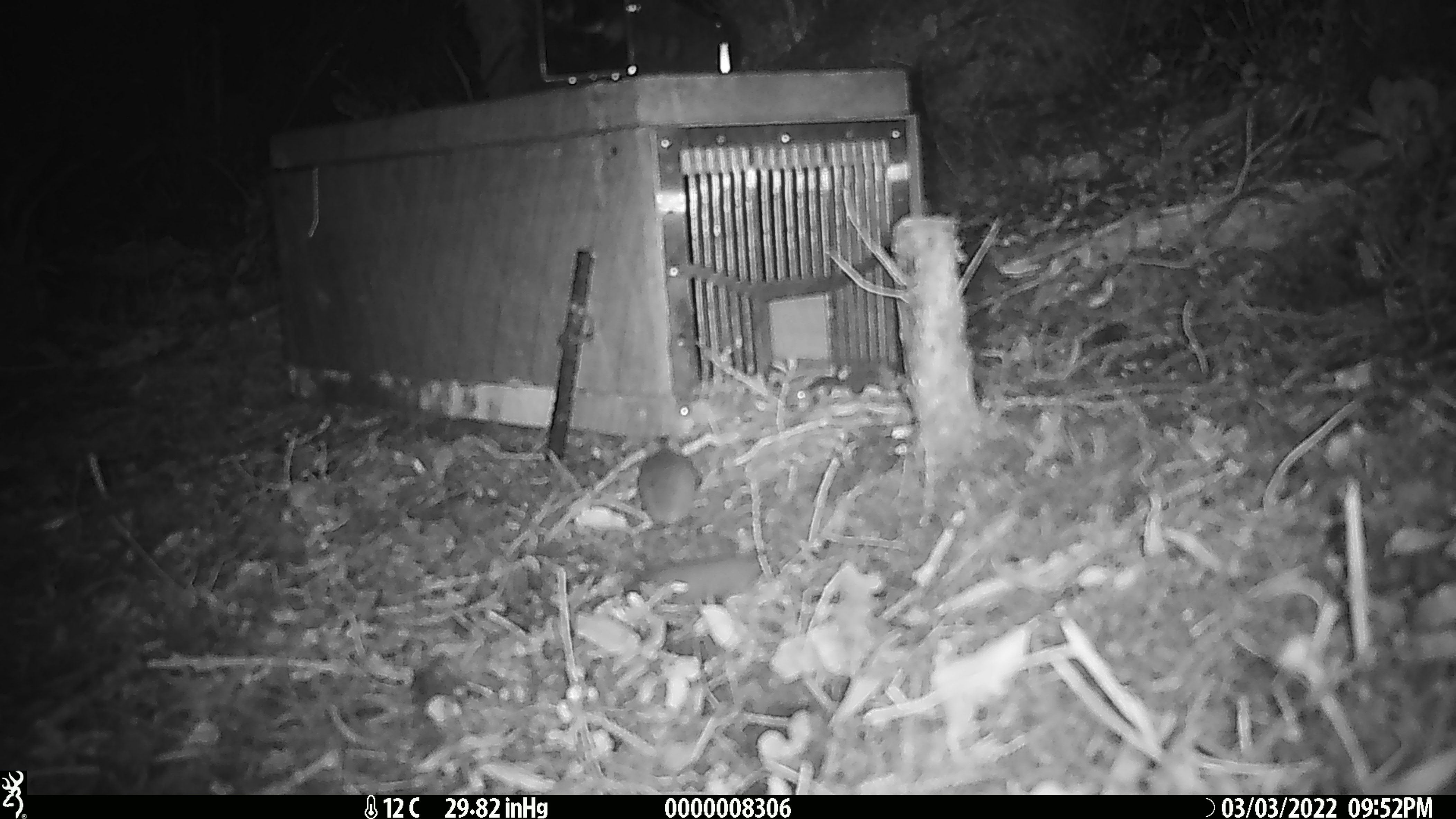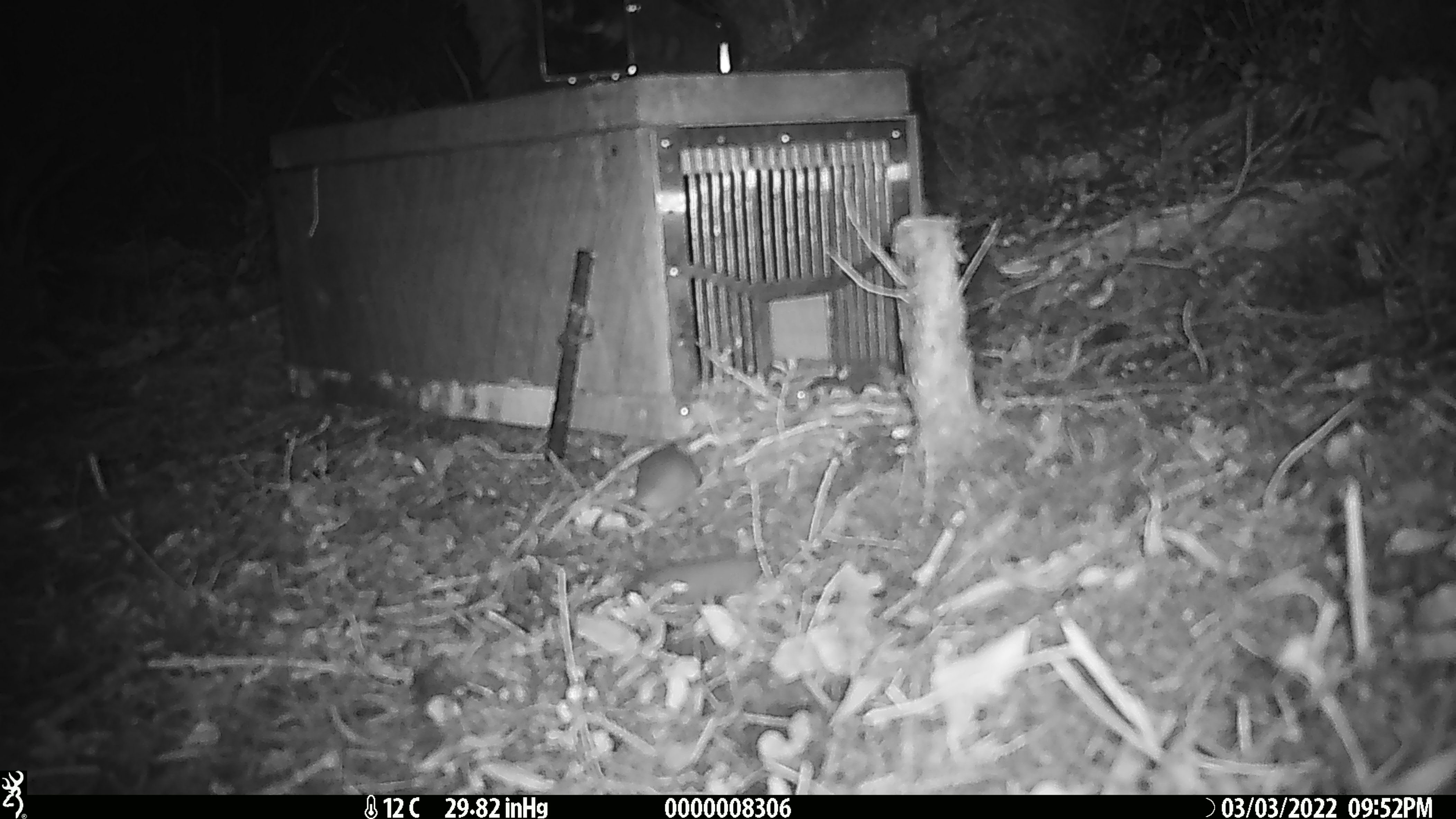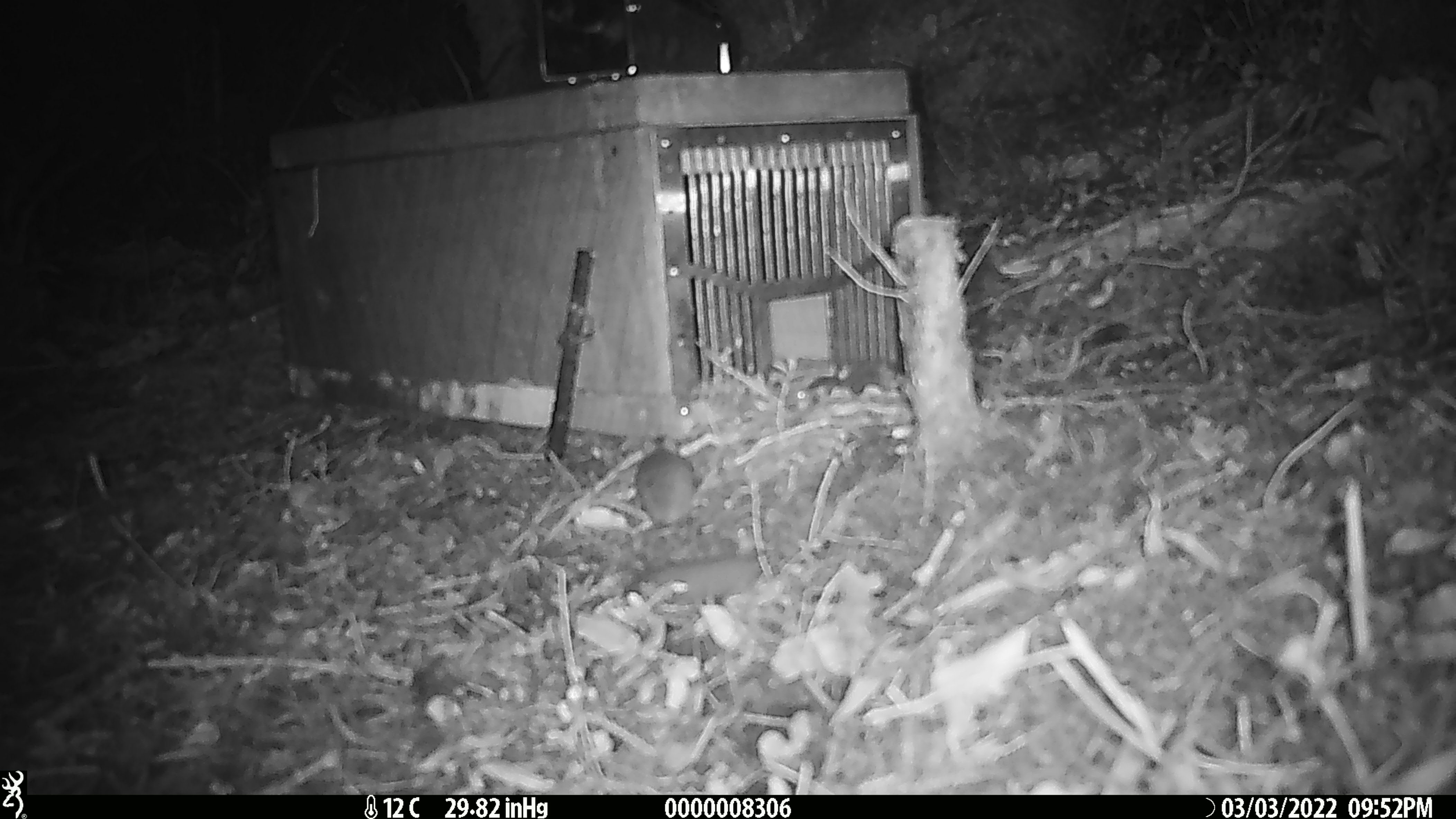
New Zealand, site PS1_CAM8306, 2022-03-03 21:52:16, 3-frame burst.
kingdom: Animalia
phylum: Chordata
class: Mammalia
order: Rodentia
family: Muridae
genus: Mus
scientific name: Mus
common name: mouse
Mouse (Mus).